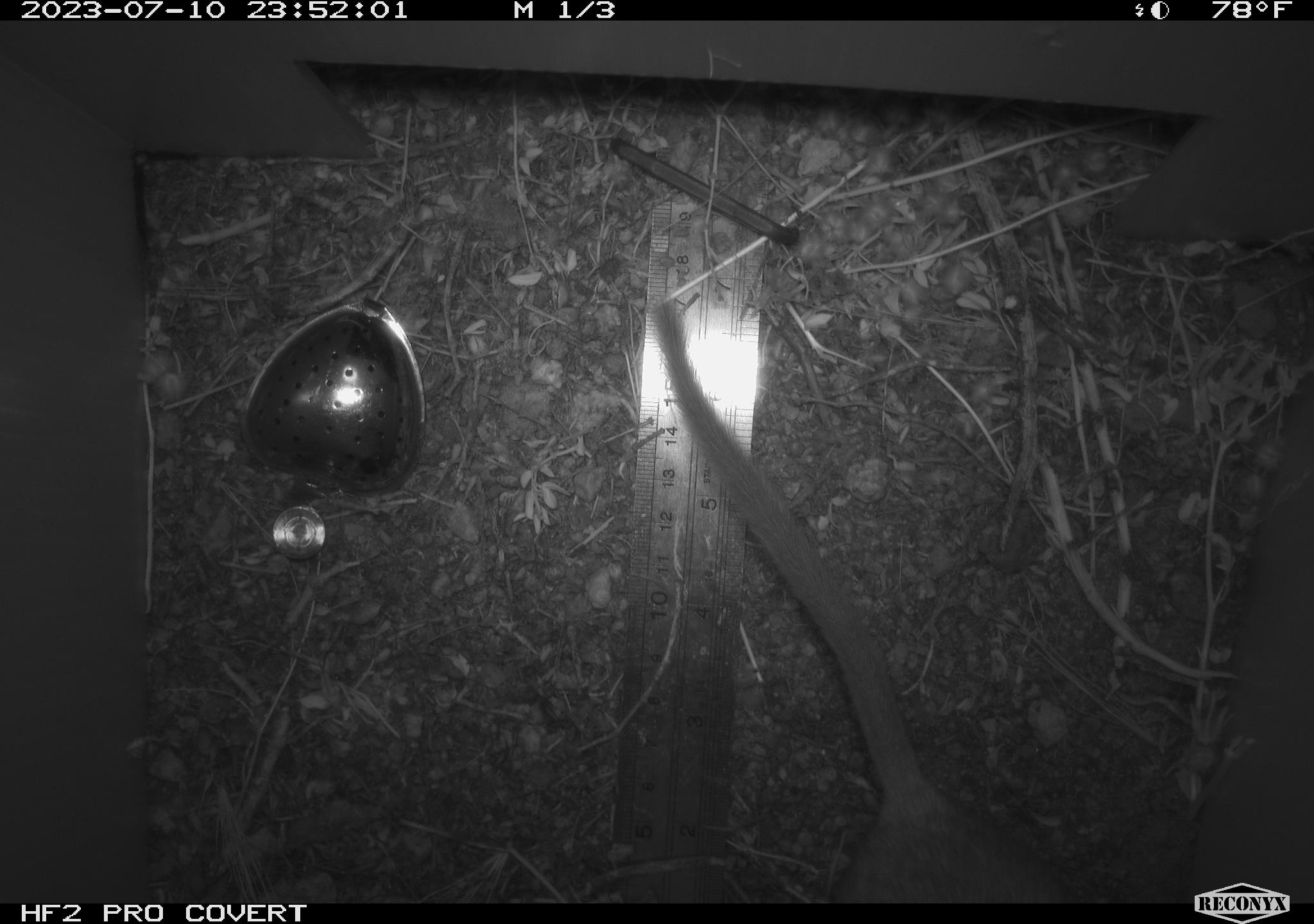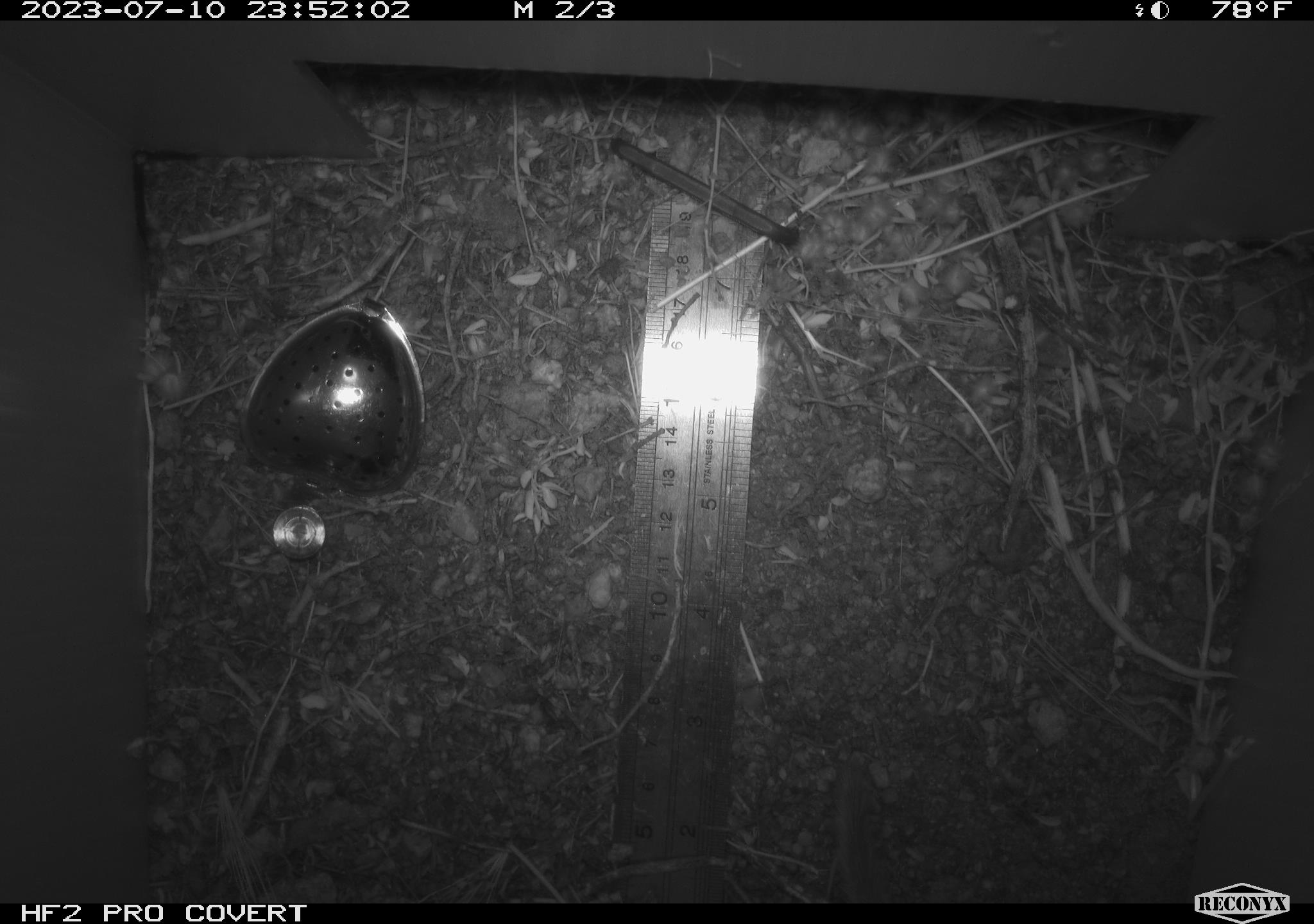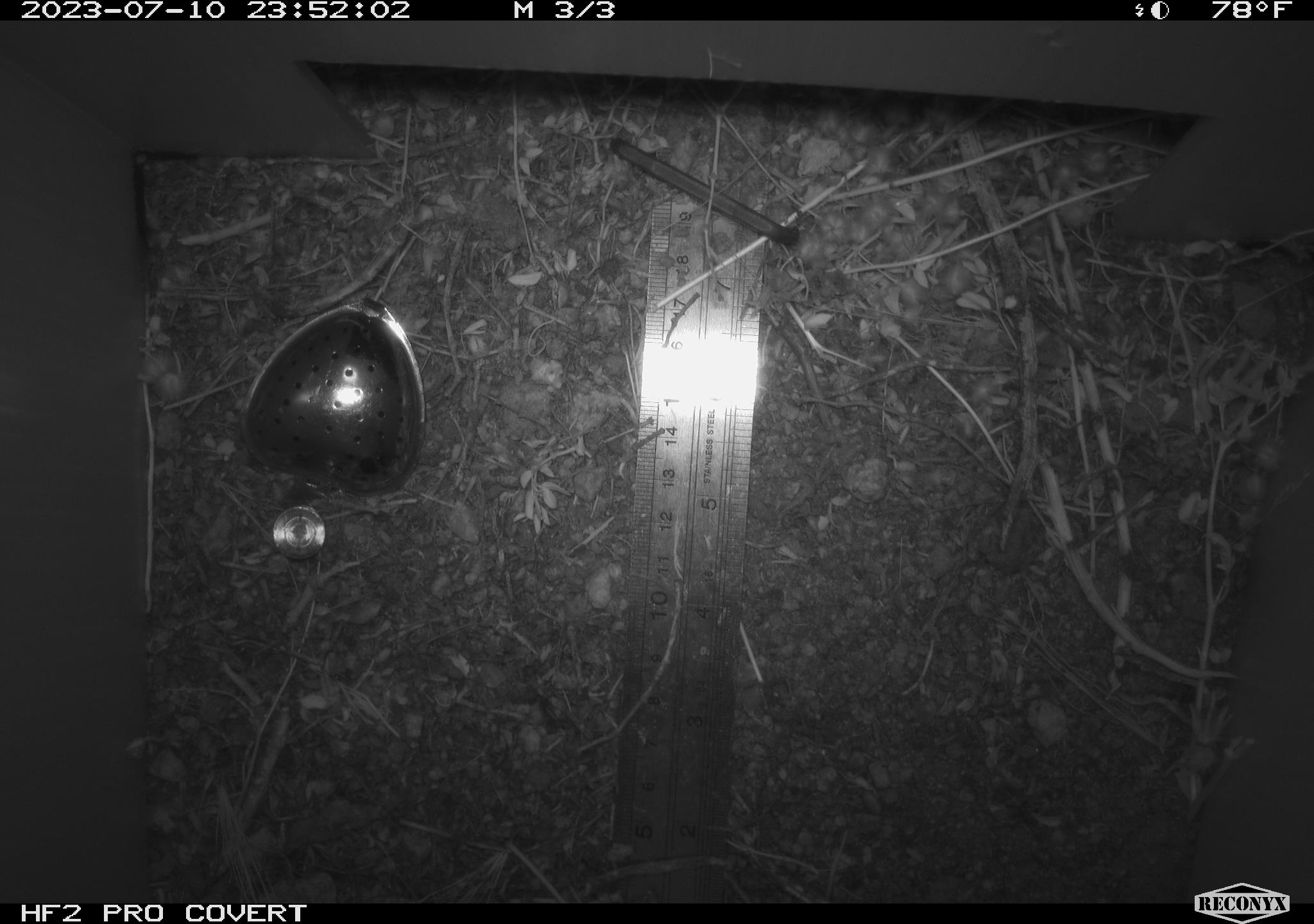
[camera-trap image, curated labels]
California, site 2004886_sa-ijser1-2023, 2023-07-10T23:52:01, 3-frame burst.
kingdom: Animalia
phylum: Chordata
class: Mammalia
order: Rodentia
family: Cricetidae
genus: Neotoma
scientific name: Neotoma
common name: pack rat or woodrat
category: neotoma species